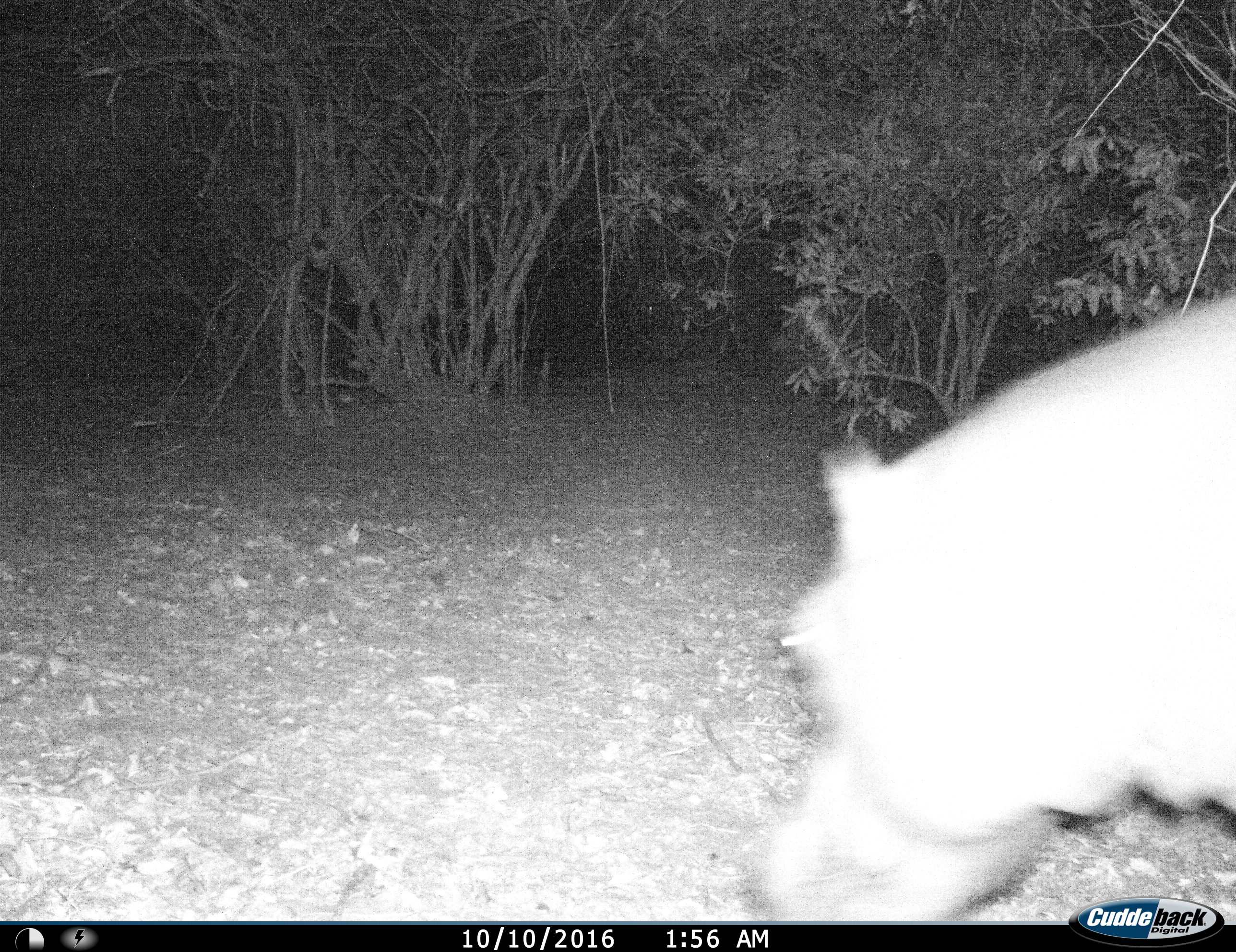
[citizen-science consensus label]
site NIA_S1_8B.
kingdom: Animalia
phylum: Chordata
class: Mammalia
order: Artiodactyla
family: Hippopotamidae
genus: Hippopotamus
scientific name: Hippopotamus amphibius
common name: hippopotamus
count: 1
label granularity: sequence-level